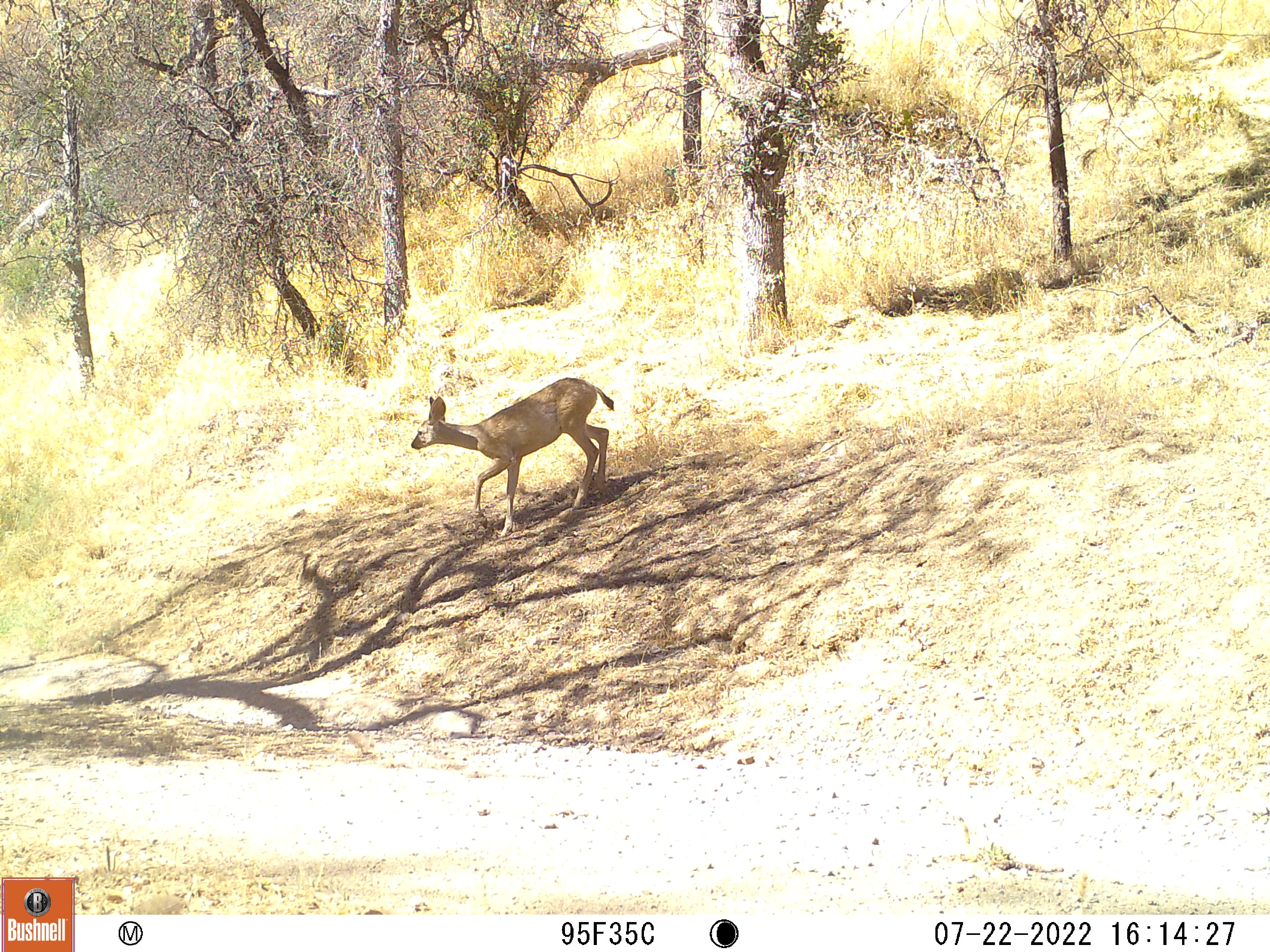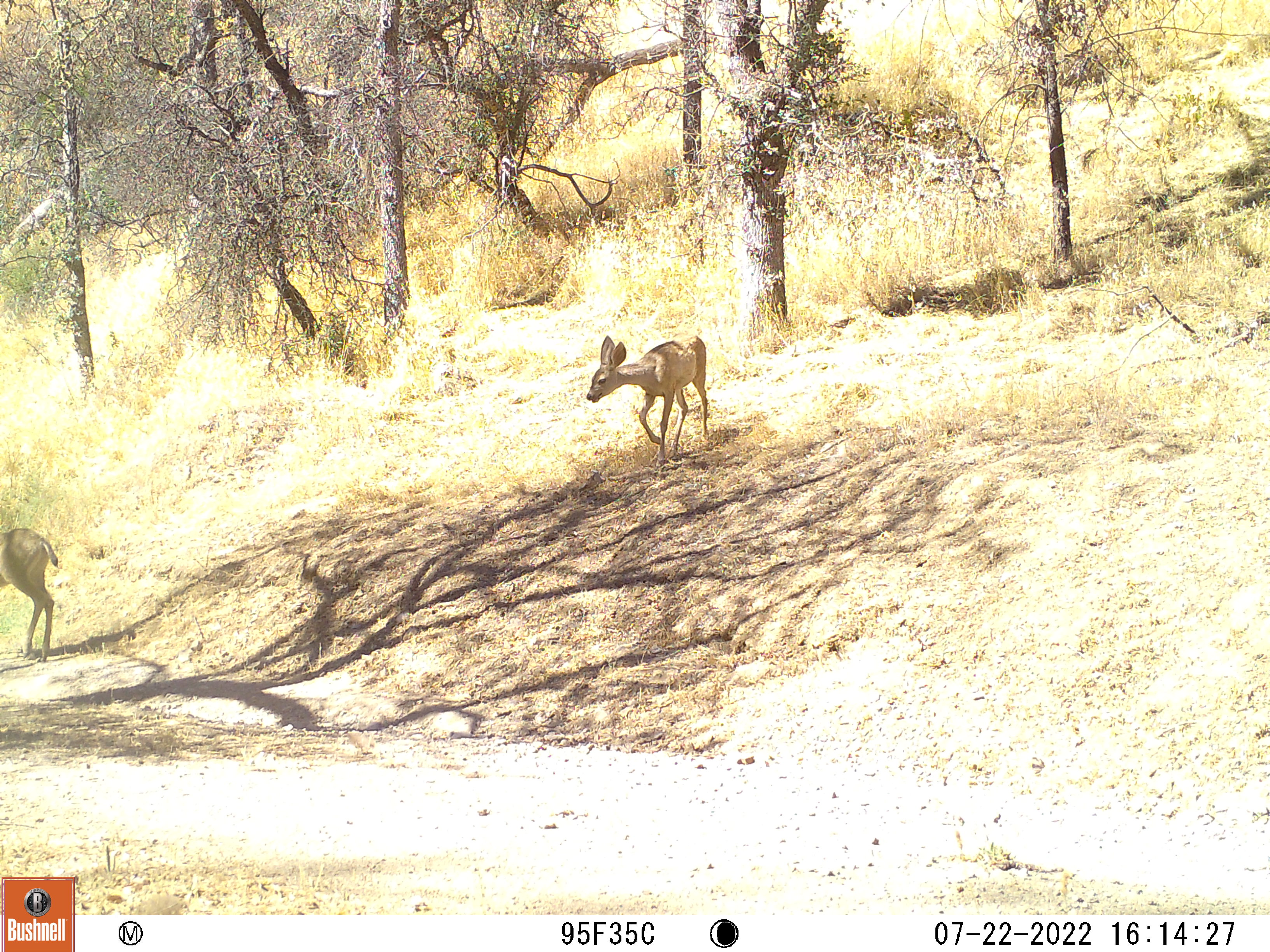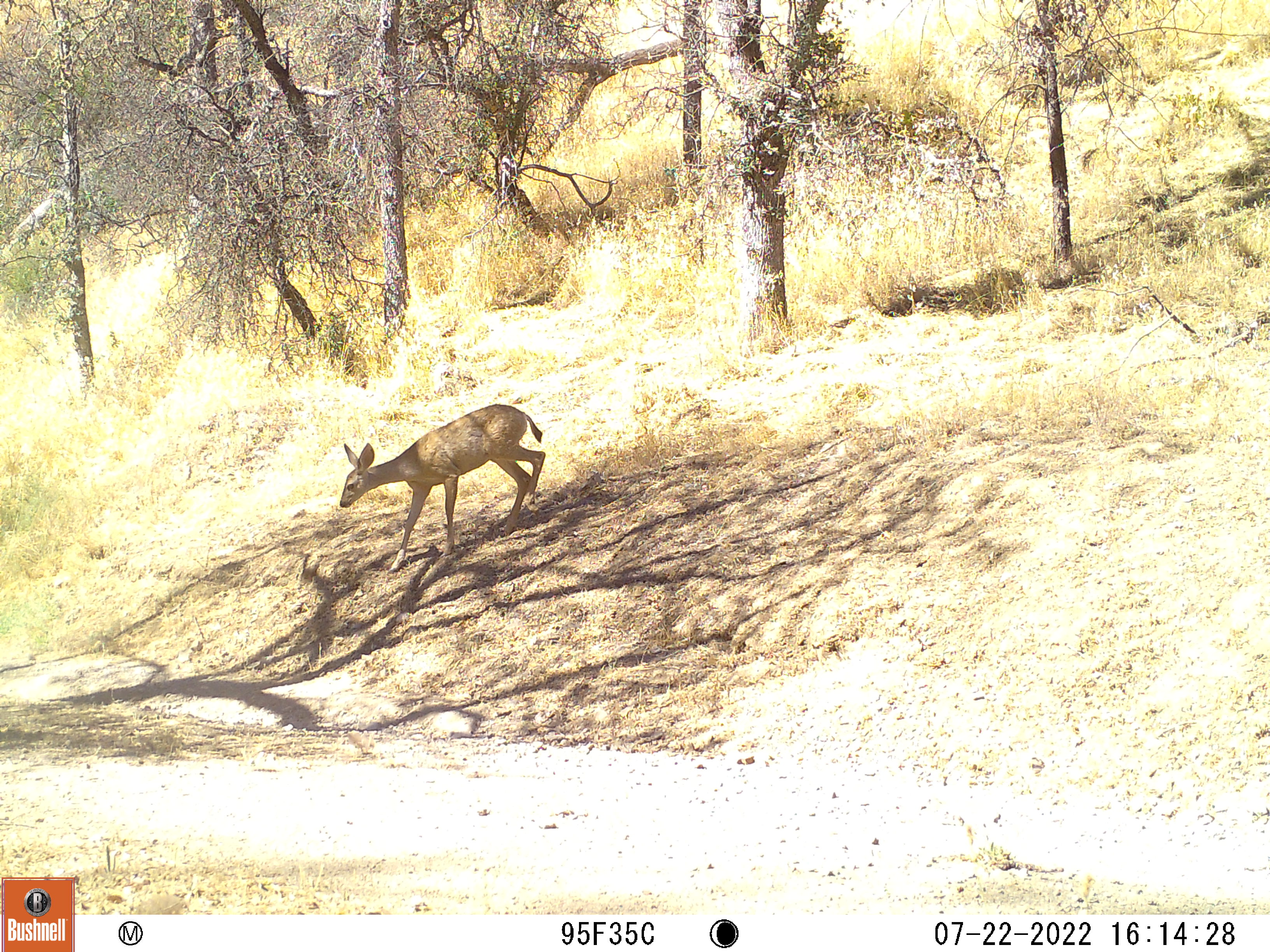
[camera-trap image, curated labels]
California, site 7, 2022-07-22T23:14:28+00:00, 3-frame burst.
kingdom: Animalia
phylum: Chordata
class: Mammalia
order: Artiodactyla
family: Cervidae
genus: Odocoileus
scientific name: Odocoileus hemionus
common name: mule deer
Mule deer (Odocoileus hemionus).